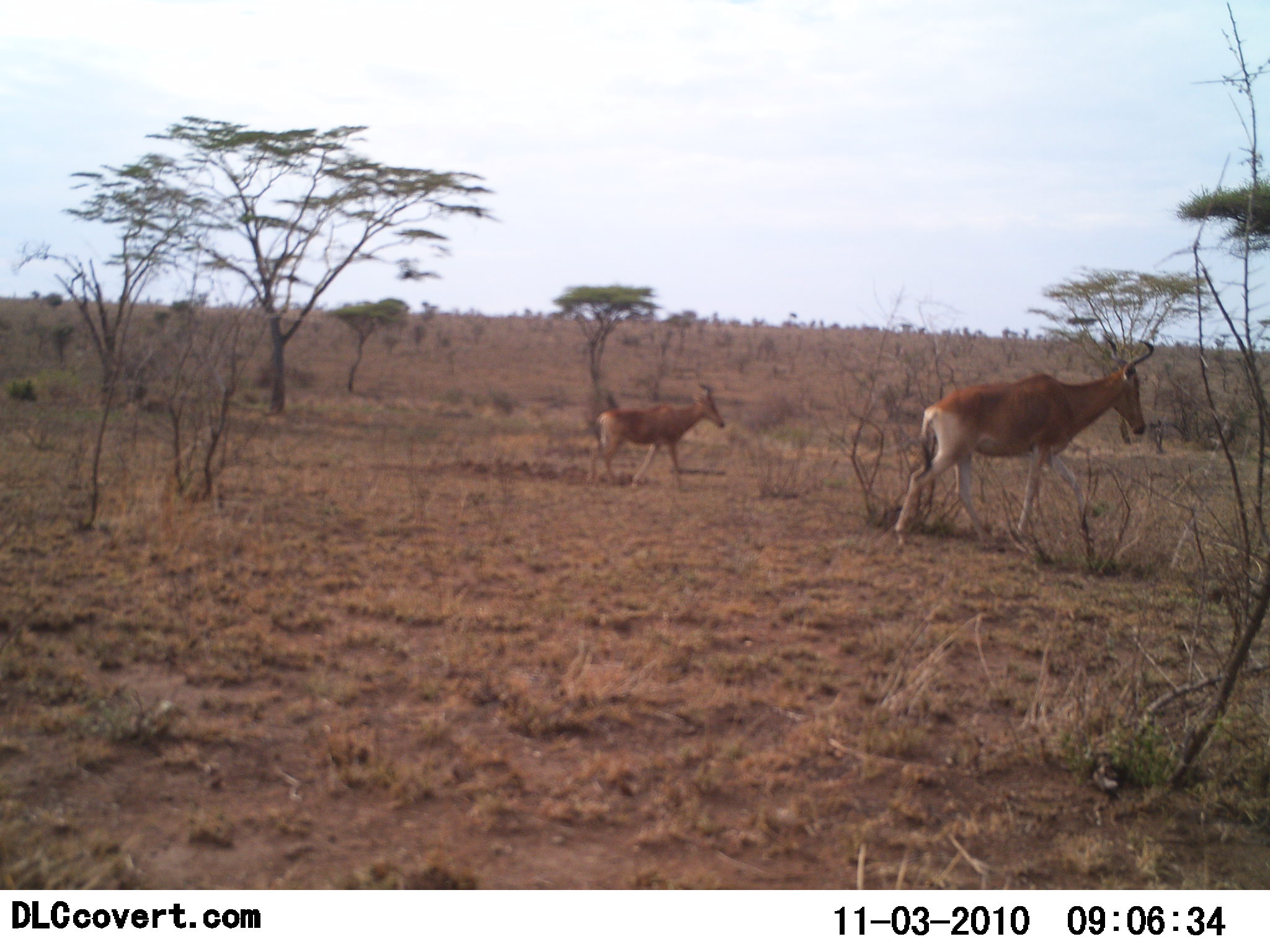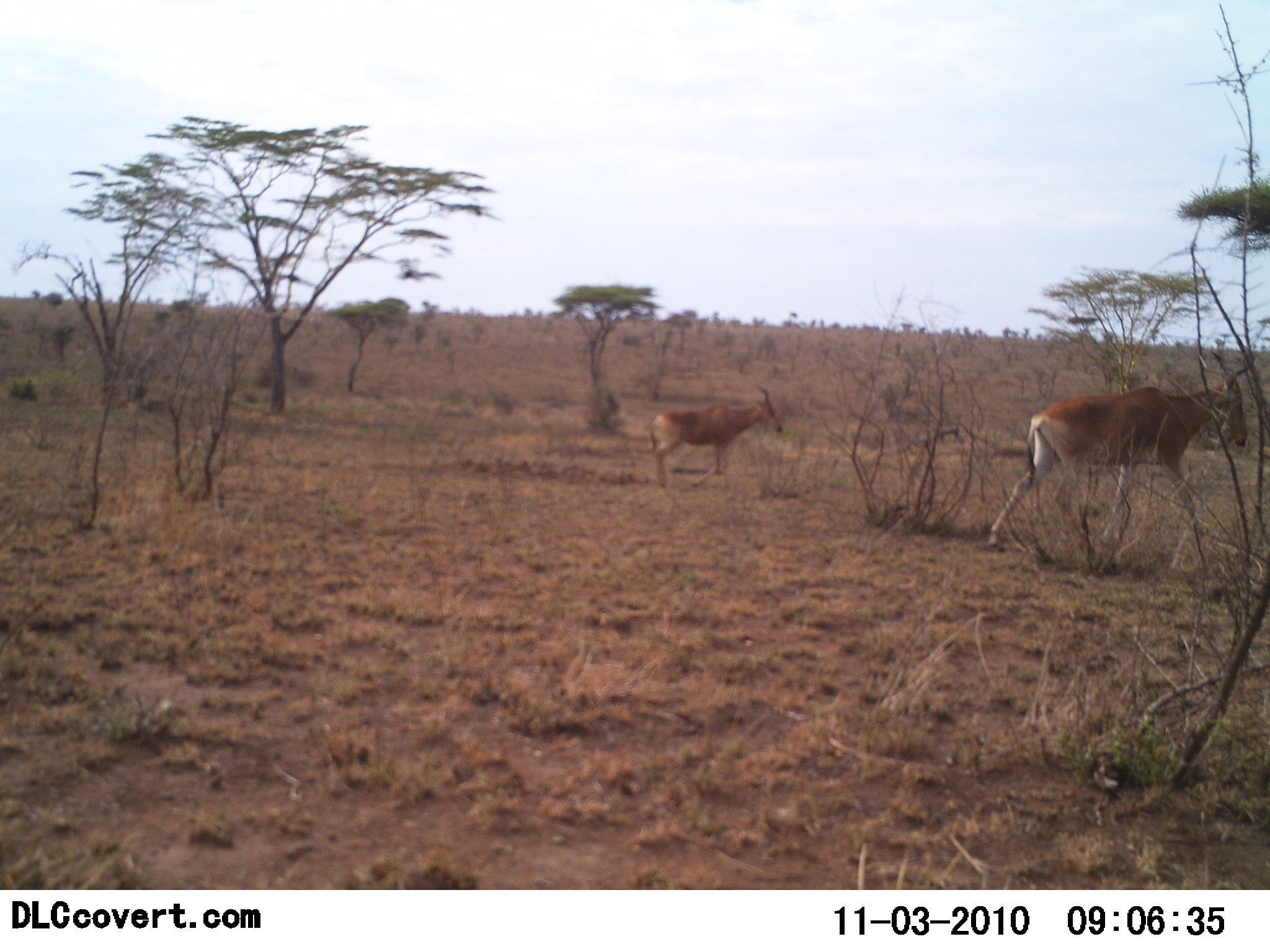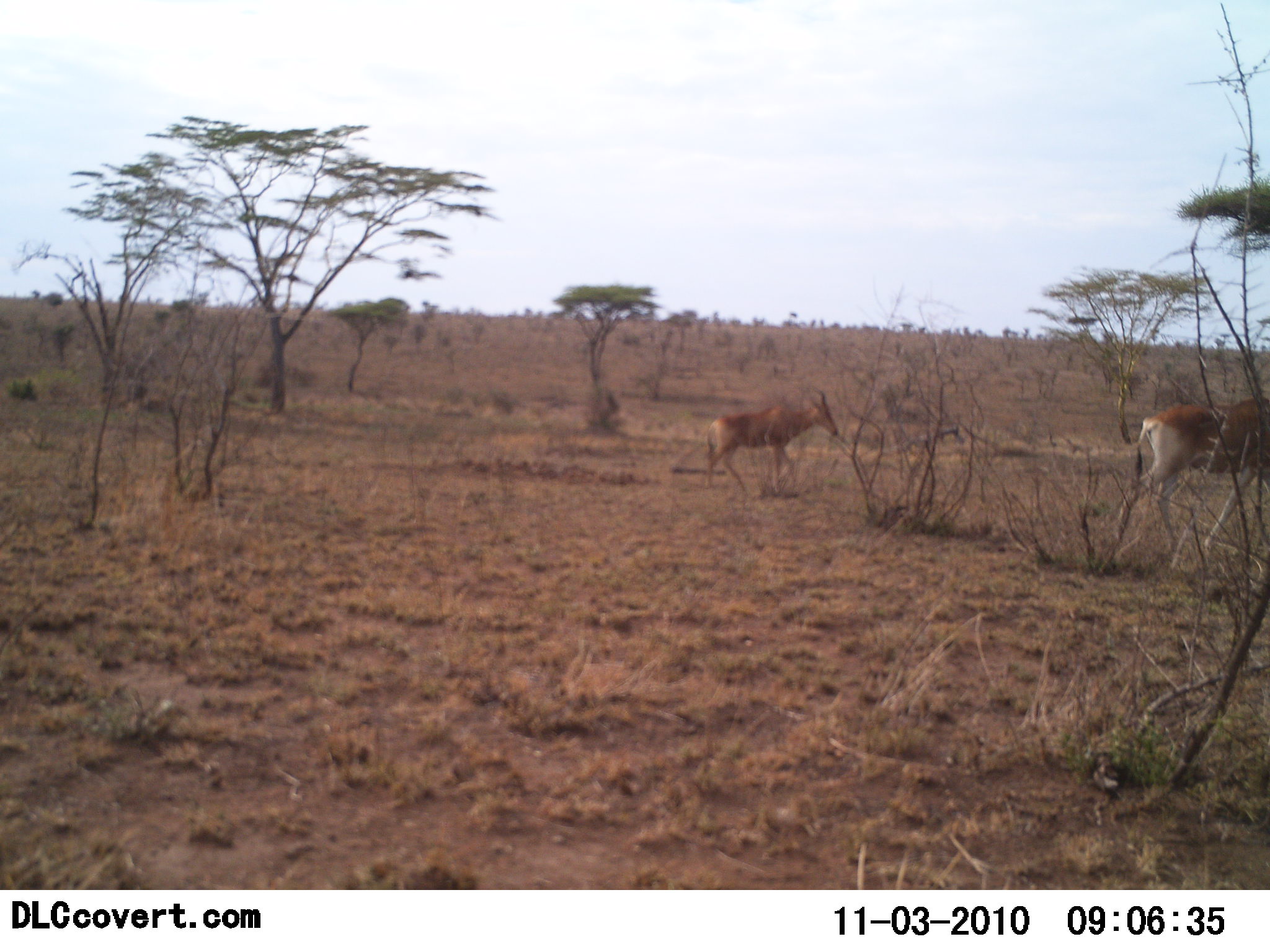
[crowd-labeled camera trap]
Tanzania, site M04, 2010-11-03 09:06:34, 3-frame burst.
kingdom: Animalia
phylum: Chordata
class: Mammalia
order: Artiodactyla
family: Bovidae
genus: Alcelaphus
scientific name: Alcelaphus buselaphus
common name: hartebeest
Hartebeest (Alcelaphus buselaphus), count 2. Behavior (volunteer vote fractions): standing 0%, resting 0%, moving 100%, interacting 0%. Young present (vote fraction): 12%. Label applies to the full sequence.